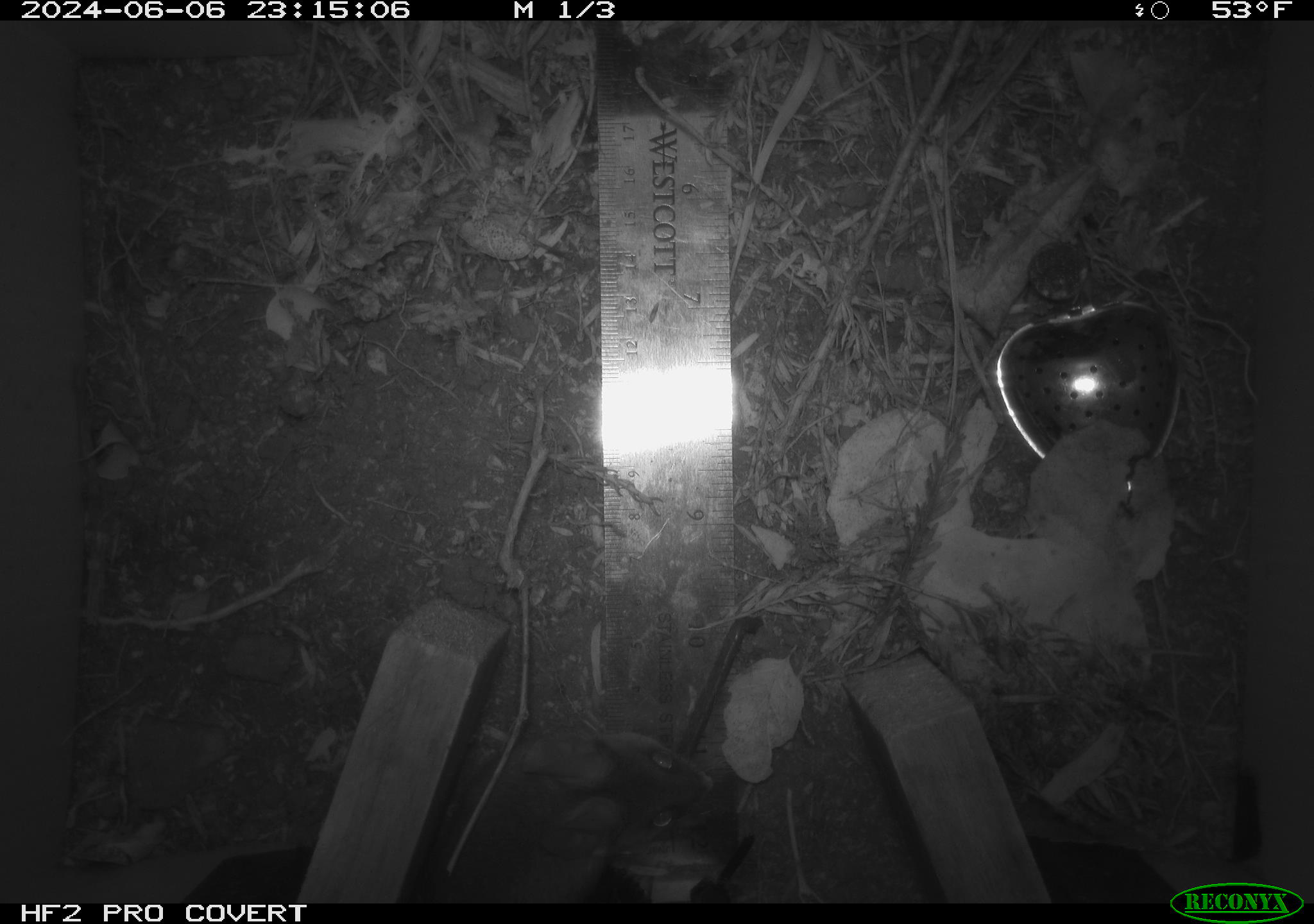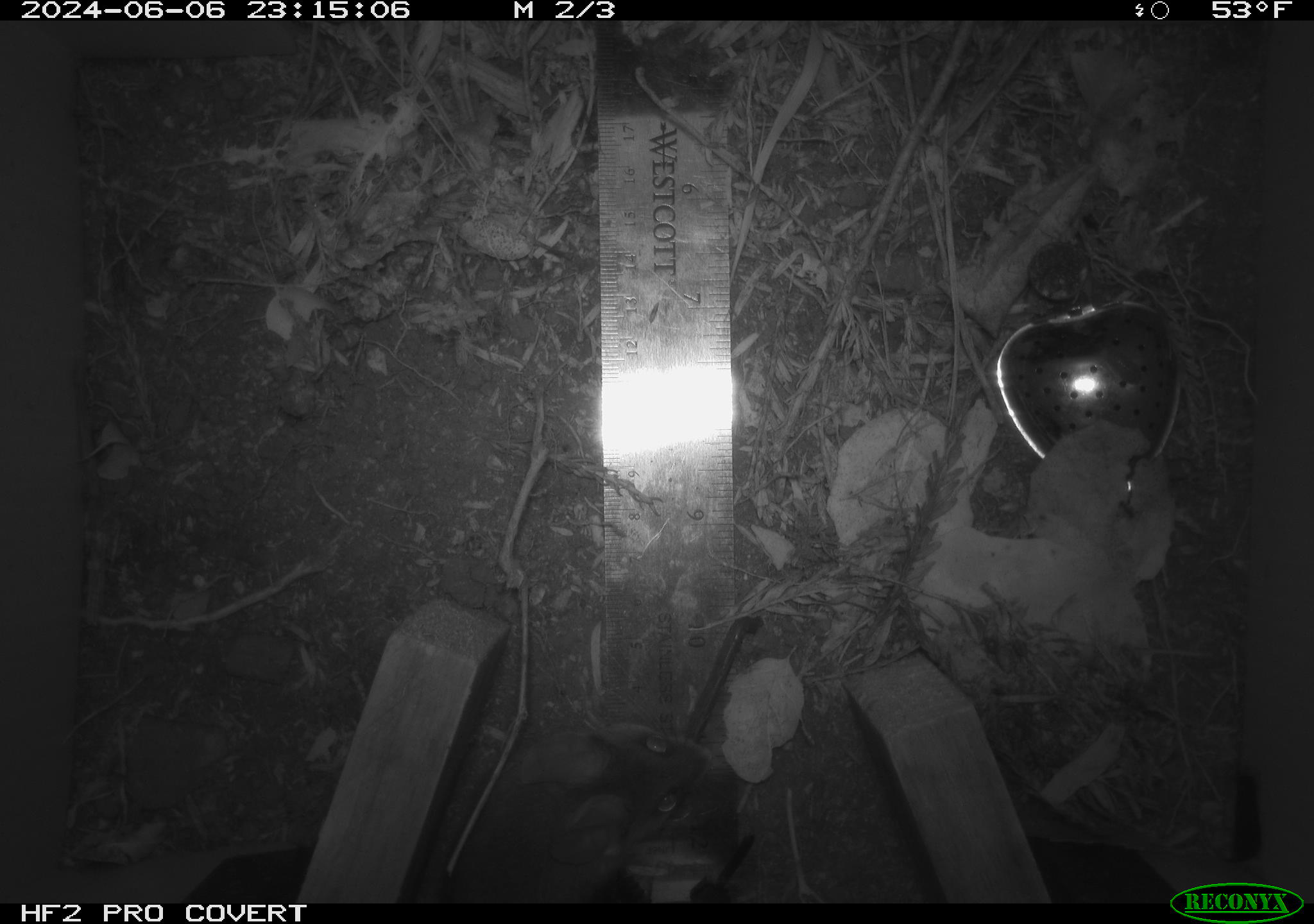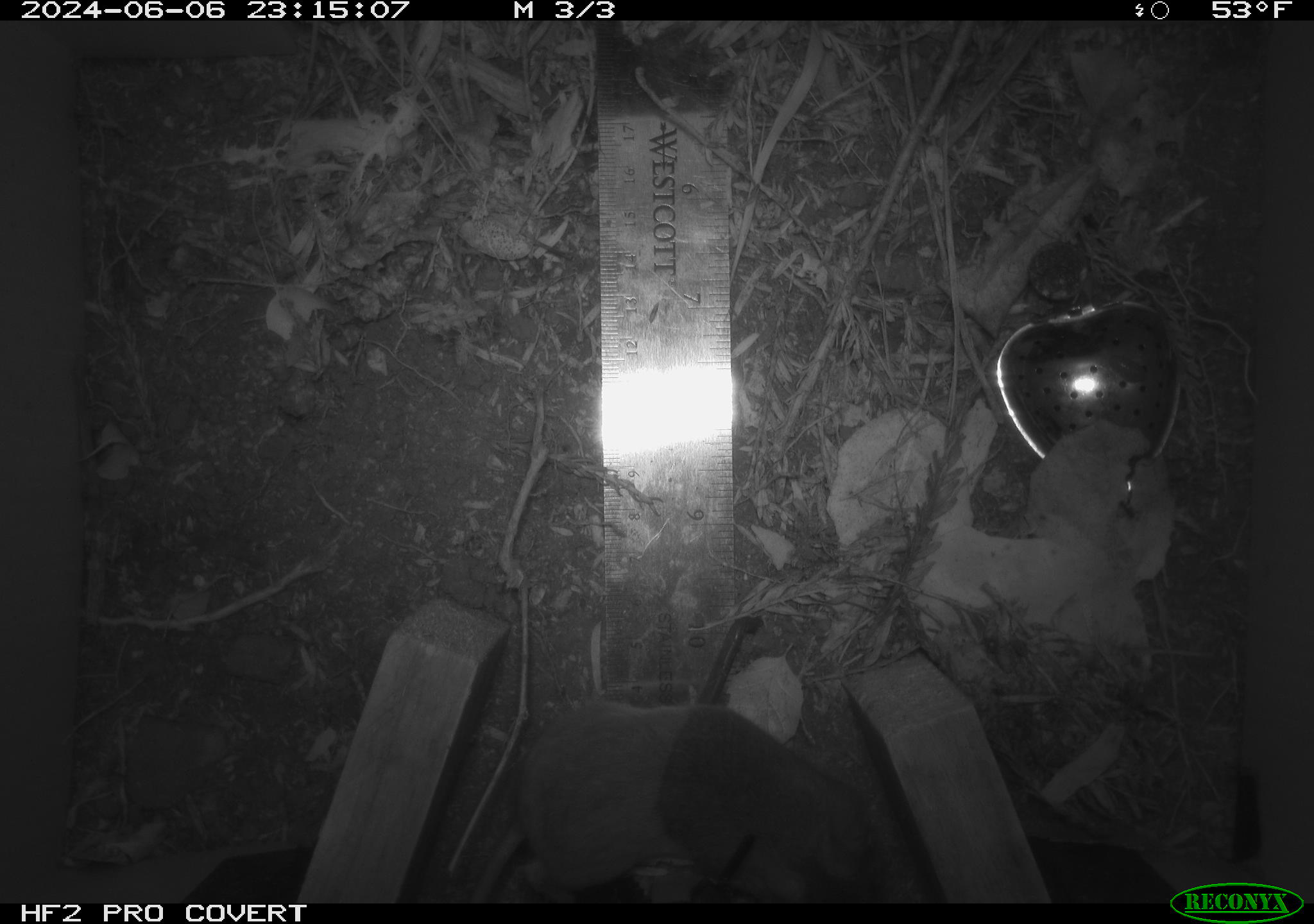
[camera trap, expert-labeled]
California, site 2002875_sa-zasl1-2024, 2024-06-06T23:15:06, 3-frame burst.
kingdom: Animalia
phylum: Chordata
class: Mammalia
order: Rodentia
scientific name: Rodentia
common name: rodent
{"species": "rodent (Rodentia)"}